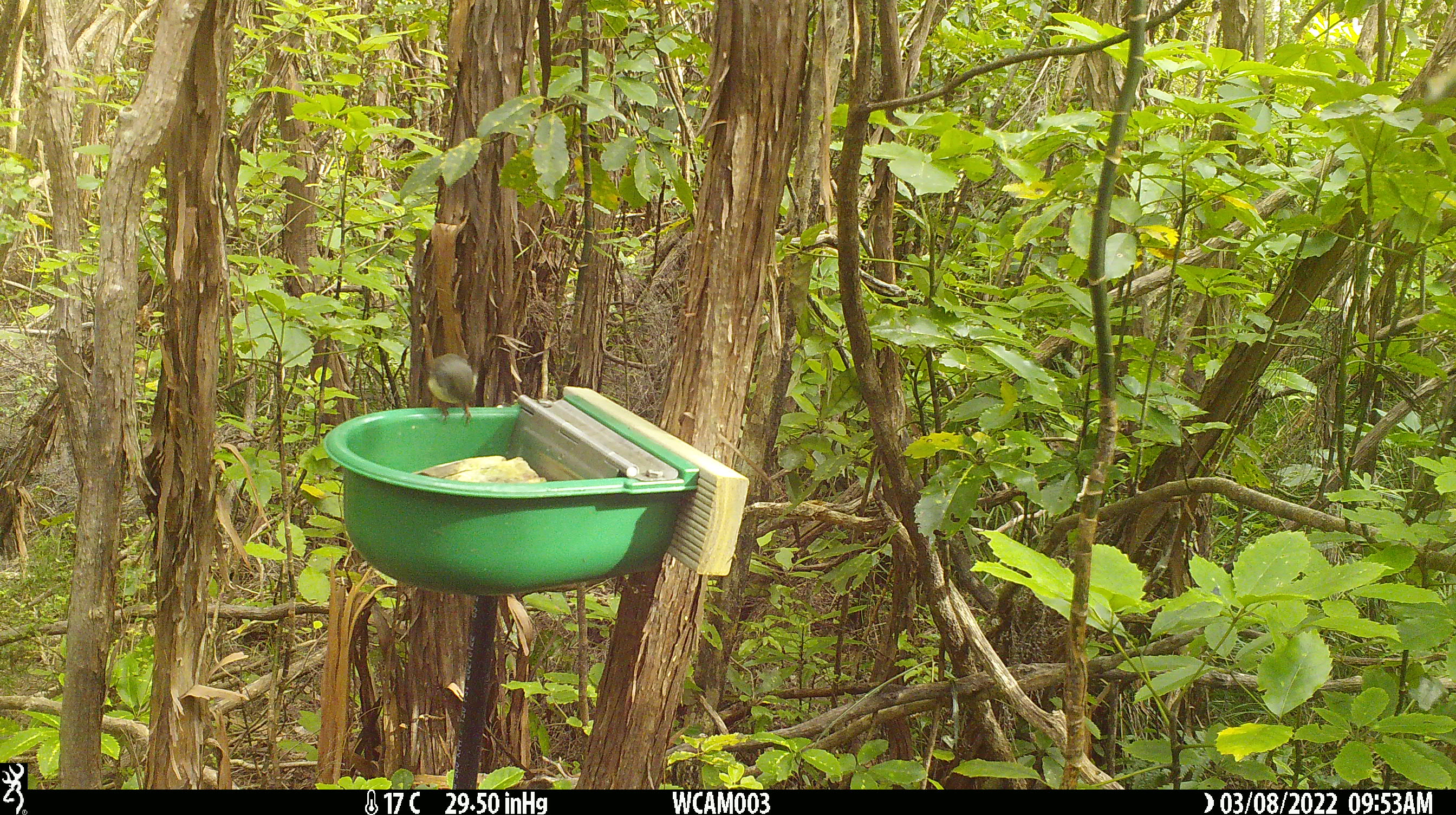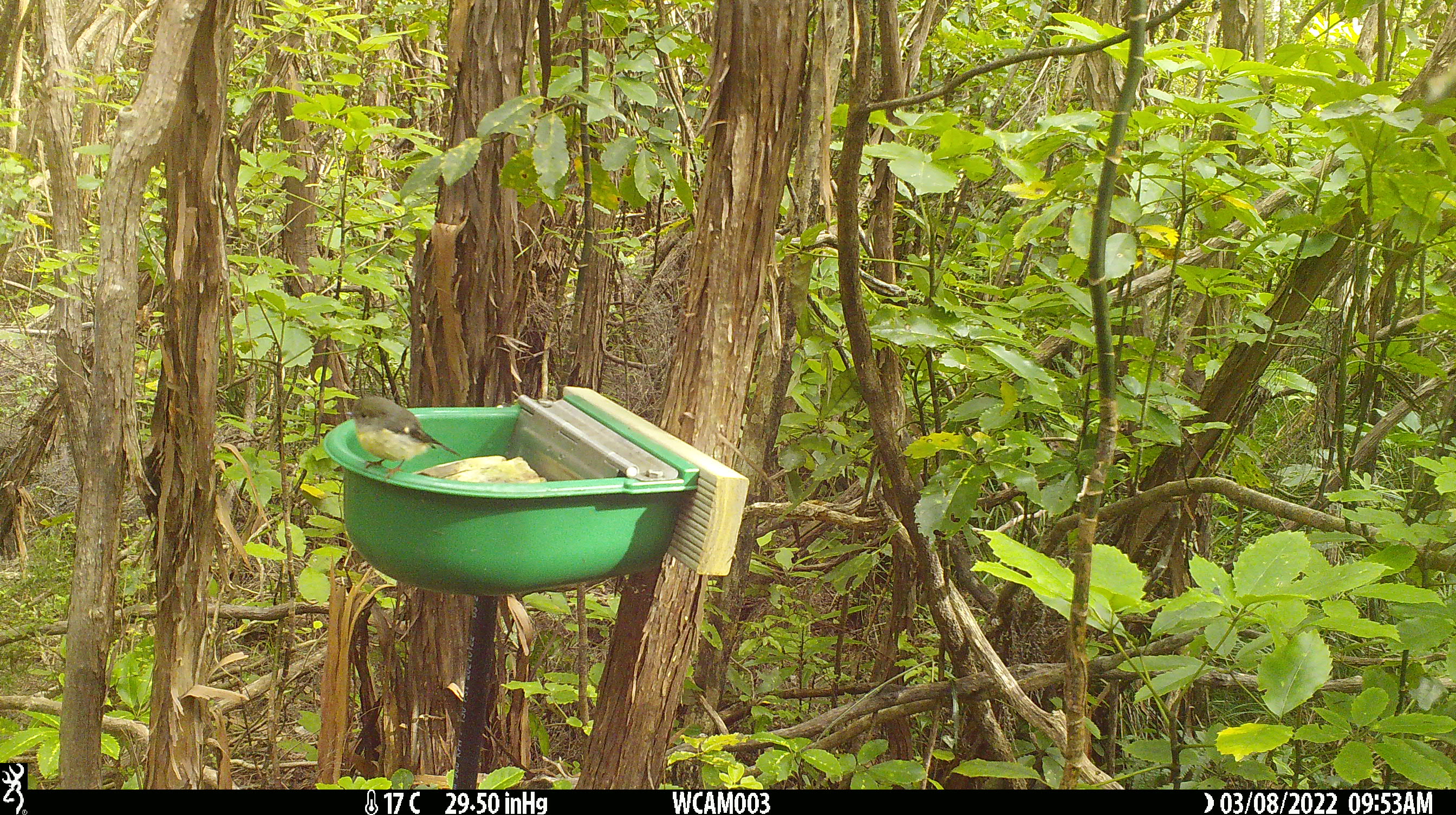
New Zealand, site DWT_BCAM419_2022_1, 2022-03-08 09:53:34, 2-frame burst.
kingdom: Animalia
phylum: Chordata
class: Aves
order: Passeriformes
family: Petroicidae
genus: Petroica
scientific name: Petroica macrocephala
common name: tomtit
Tomtit (Petroica macrocephala).